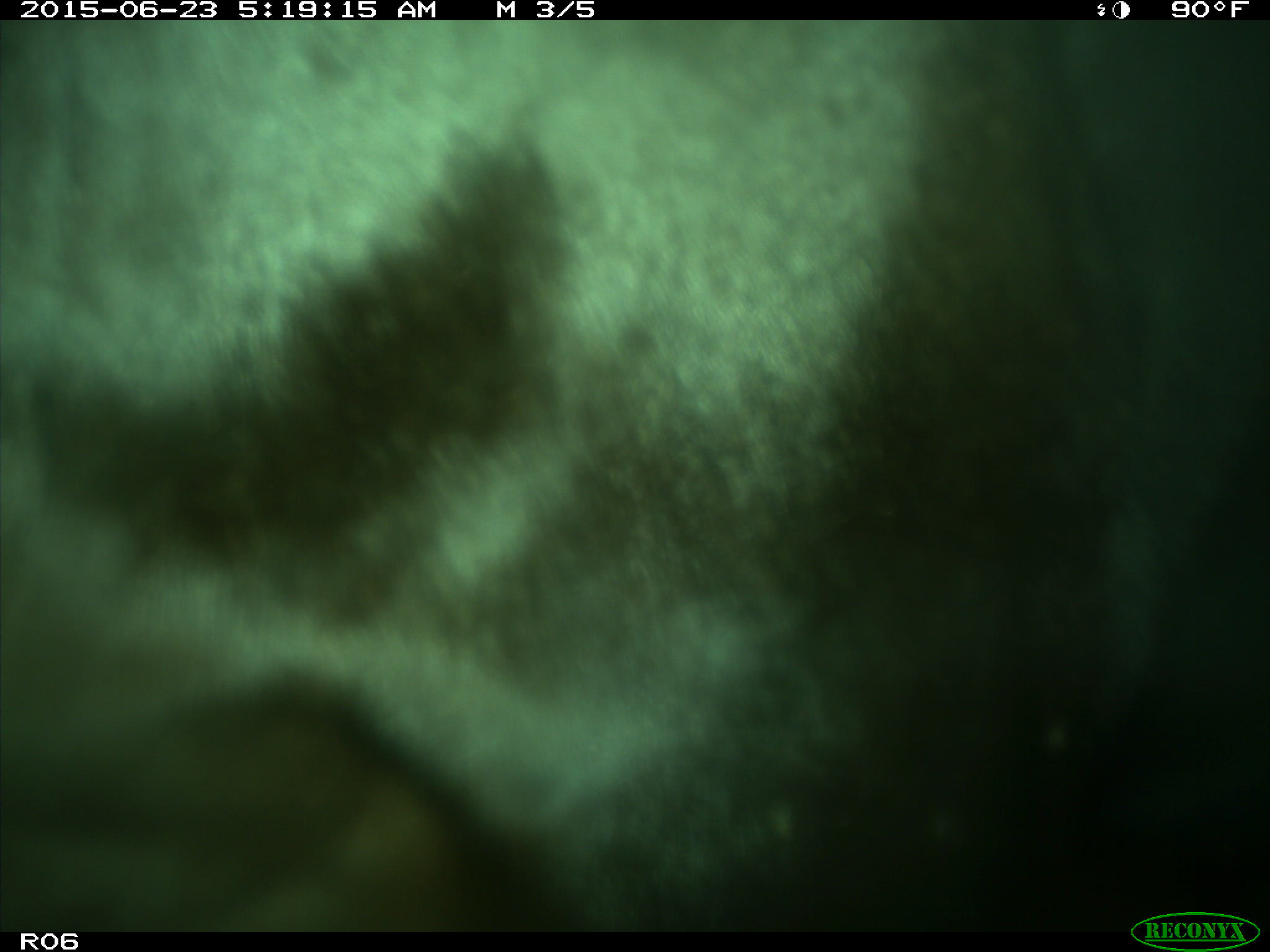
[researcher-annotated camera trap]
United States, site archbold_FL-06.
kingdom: Animalia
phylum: Chordata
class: Mammalia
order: Artiodactyla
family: Bovidae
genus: Bos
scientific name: Bos taurus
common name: domestic cow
Bos taurus (domestic cow).